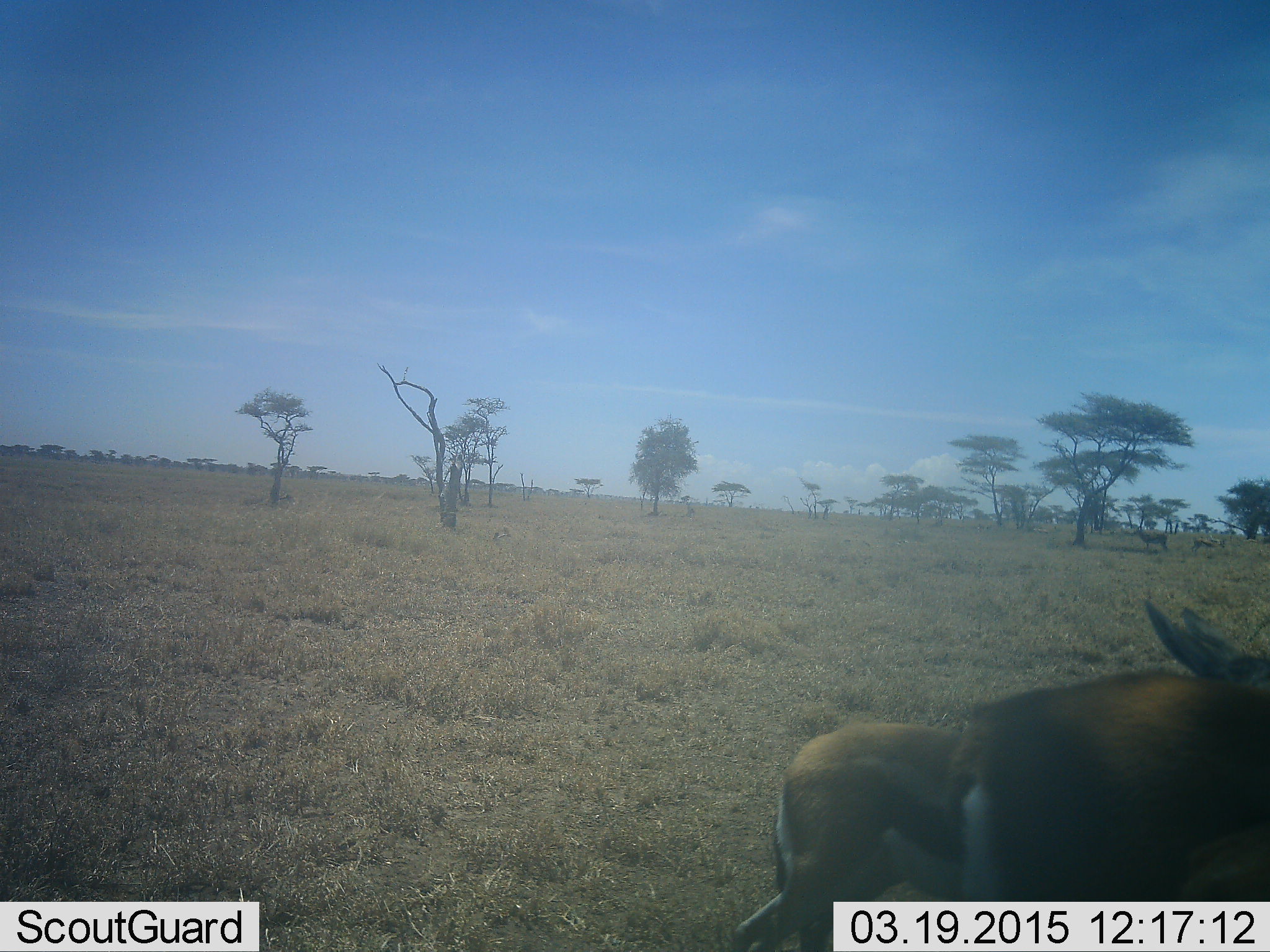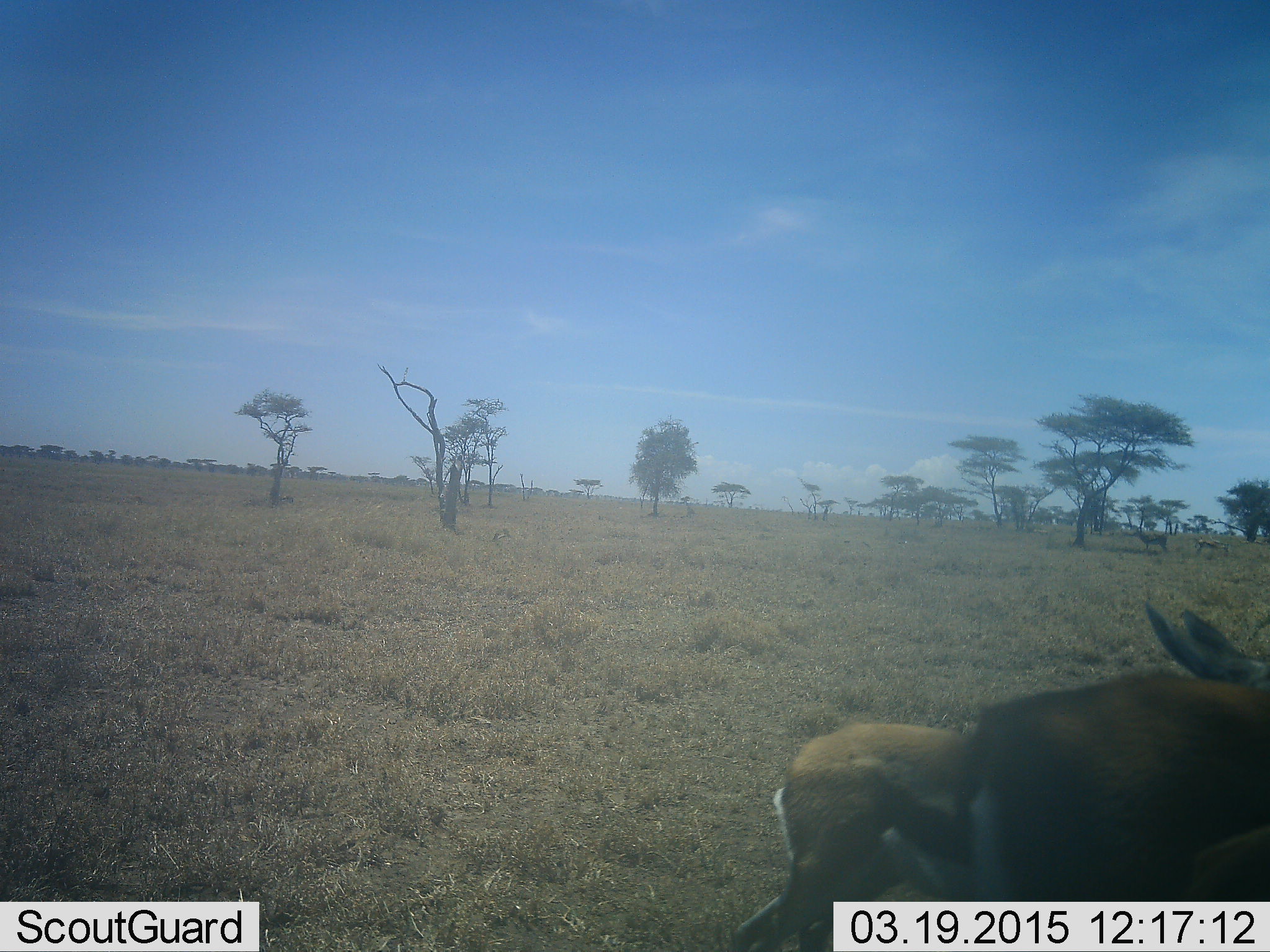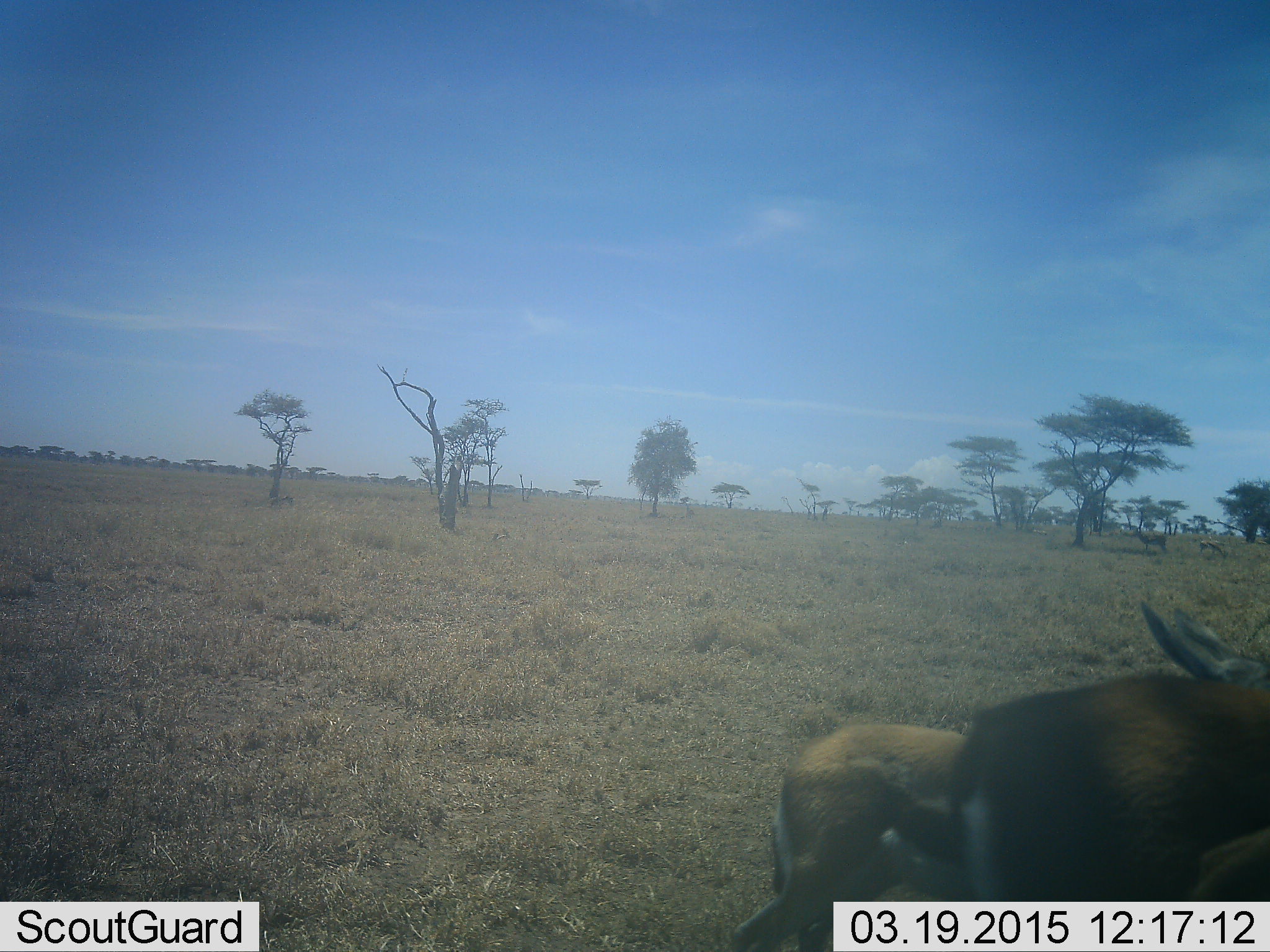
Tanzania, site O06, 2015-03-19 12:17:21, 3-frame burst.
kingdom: Animalia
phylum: Chordata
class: Mammalia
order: Artiodactyla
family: Bovidae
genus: Eudorcas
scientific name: Eudorcas thomsonii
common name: thomson's gazelle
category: gazellethomsons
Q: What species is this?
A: Gazellethomsons (thomson's gazelle) (Eudorcas thomsonii).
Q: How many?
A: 2.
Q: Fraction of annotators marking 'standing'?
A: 100%.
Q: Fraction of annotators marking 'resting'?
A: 10%.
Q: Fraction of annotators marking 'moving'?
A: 0%.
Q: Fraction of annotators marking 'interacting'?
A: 0%.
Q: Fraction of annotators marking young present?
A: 10%.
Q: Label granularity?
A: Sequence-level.